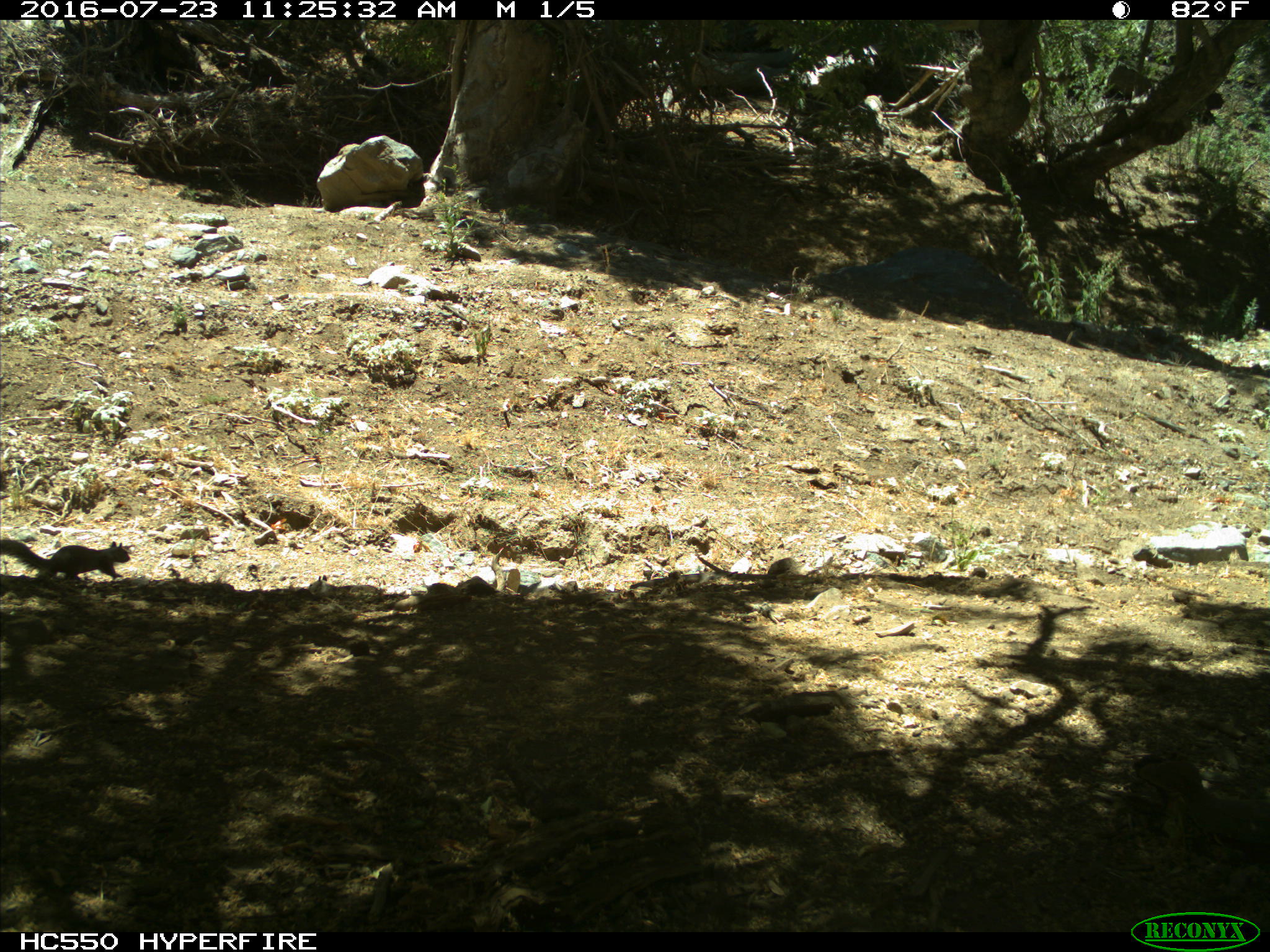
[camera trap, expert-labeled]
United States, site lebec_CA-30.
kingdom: Animalia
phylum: Chordata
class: Mammalia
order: Rodentia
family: Sciuridae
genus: Otospermophilus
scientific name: Otospermophilus beecheyi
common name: california ground squirrel